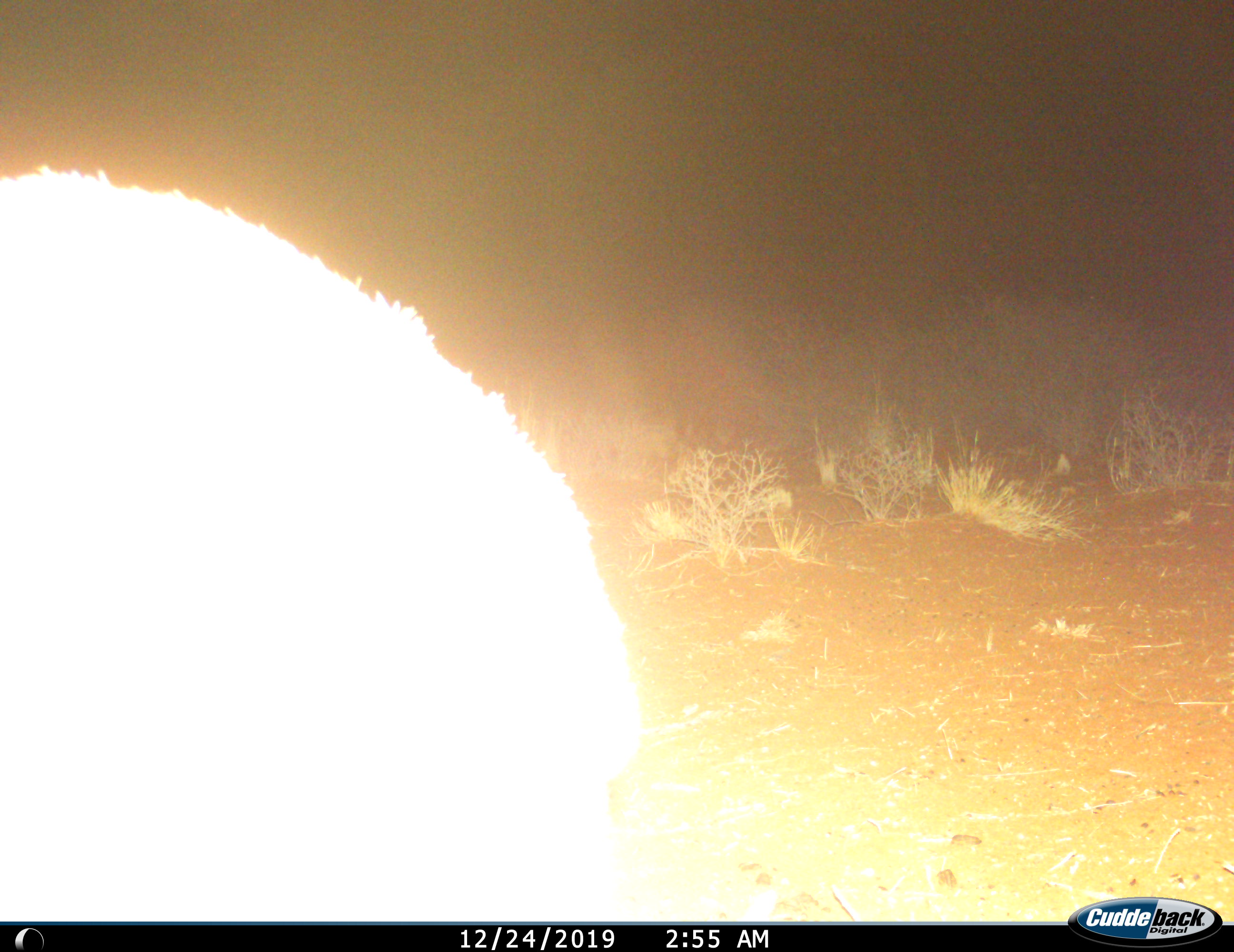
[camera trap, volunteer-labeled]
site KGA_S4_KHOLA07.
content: unidentified animal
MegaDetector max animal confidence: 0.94